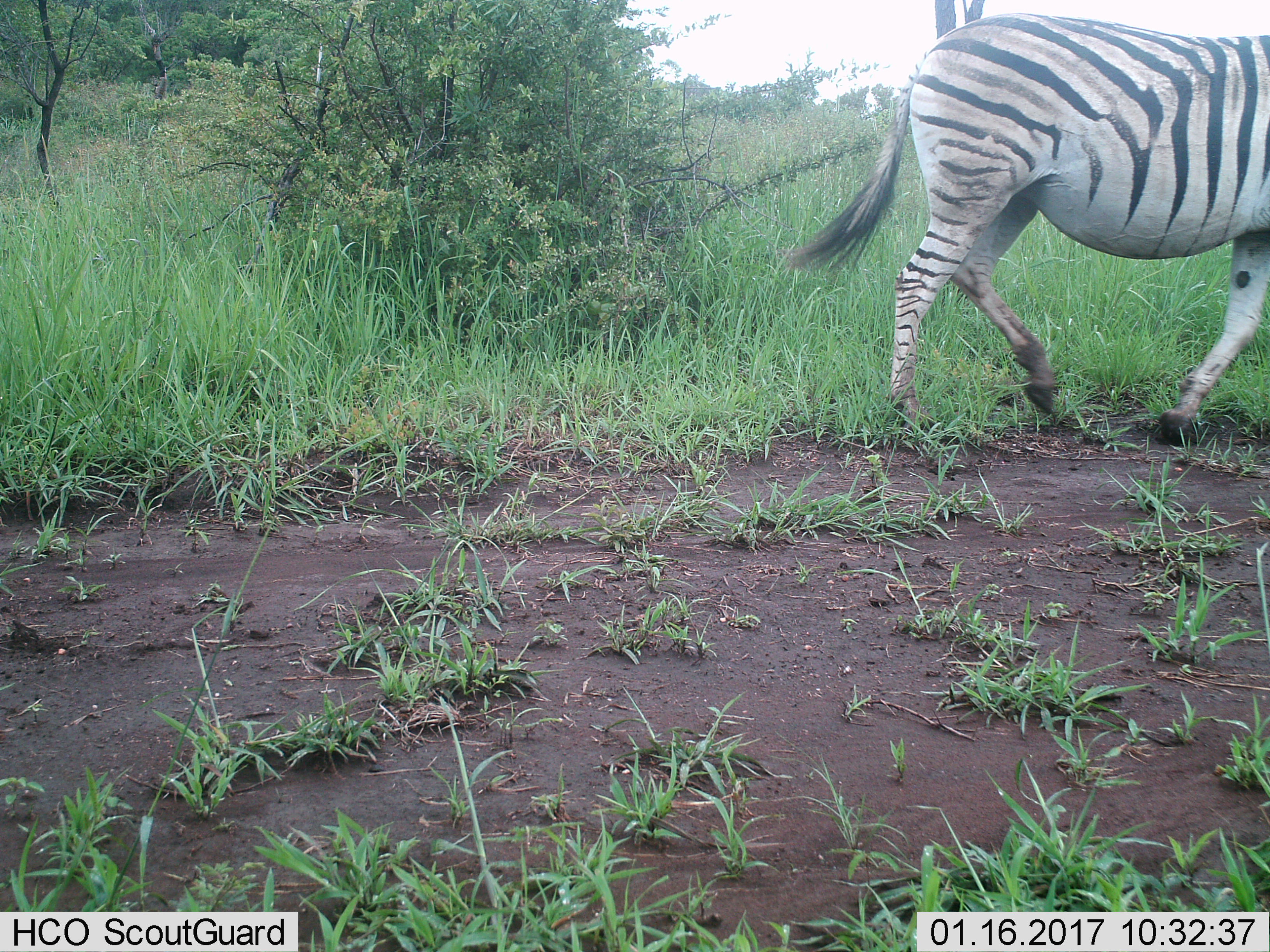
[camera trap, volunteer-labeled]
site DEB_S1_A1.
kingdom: Animalia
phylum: Chordata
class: Mammalia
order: Perissodactyla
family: Equidae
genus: Equus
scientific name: Equus quagga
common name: plains zebra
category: zebraplains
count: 1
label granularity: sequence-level